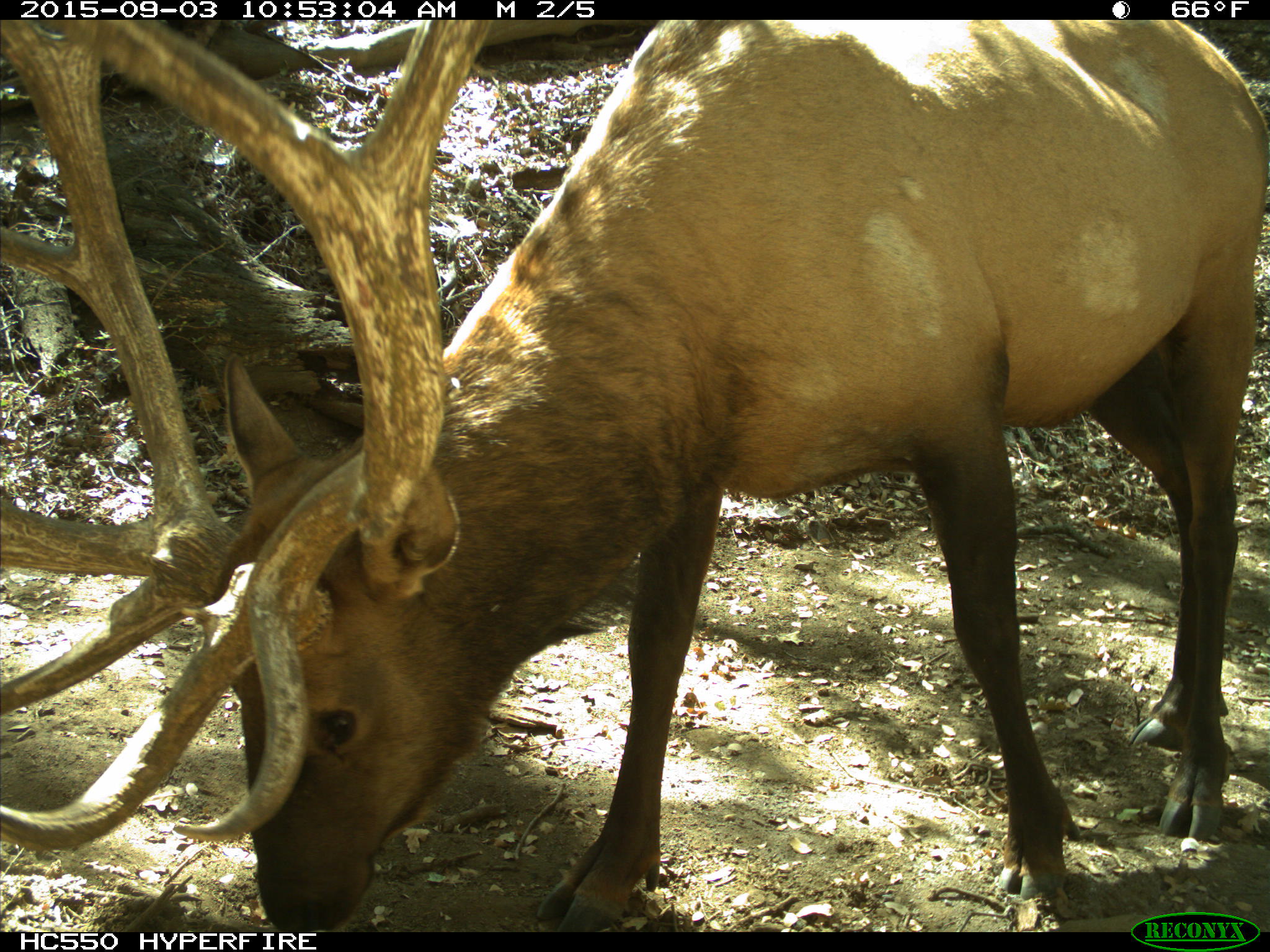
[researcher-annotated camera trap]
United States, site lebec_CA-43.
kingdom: Animalia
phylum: Chordata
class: Mammalia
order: Artiodactyla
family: Cervidae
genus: Cervus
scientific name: Cervus canadensis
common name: elk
Cervus canadensis (elk).